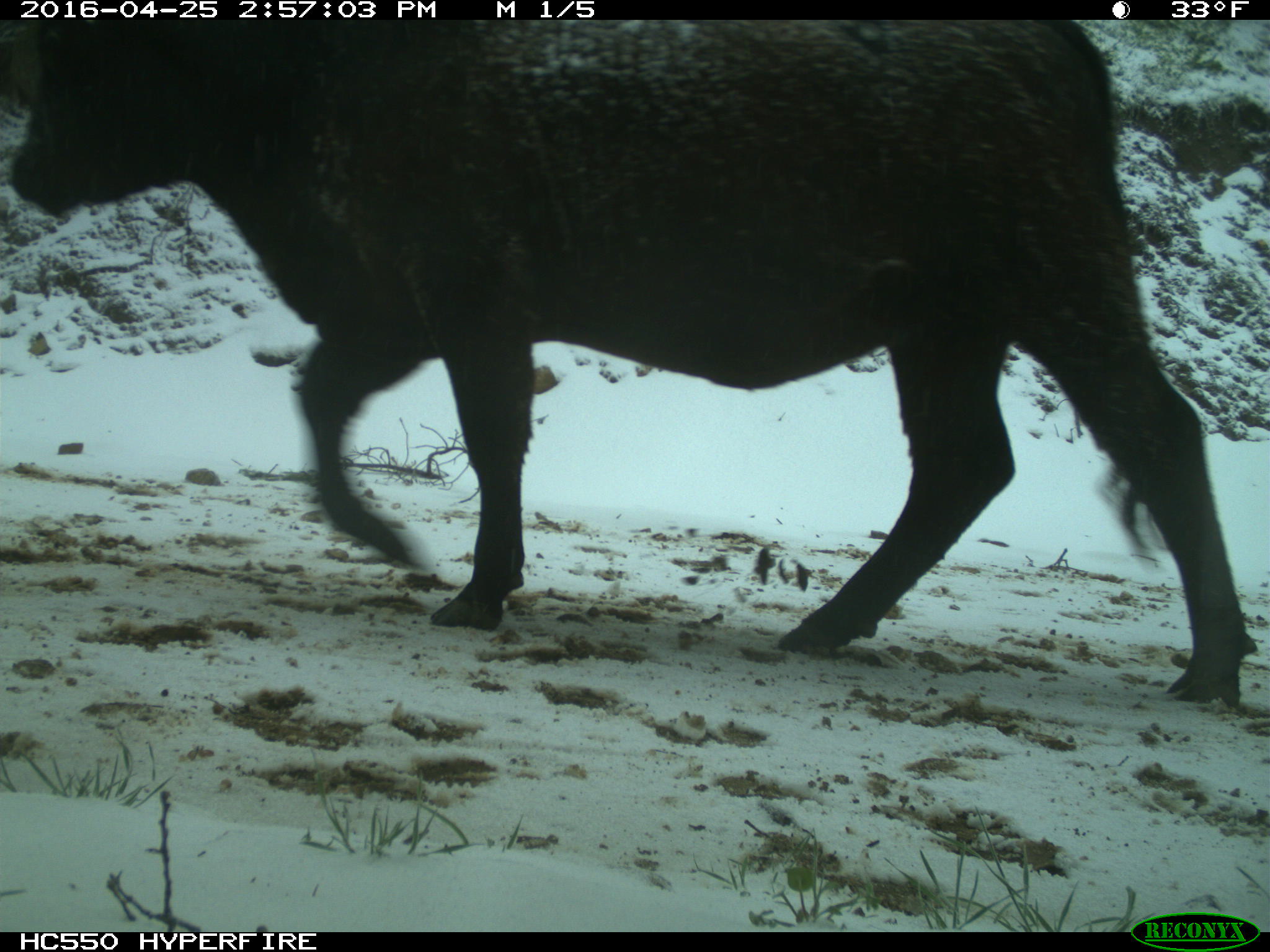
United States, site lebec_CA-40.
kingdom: Animalia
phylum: Chordata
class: Mammalia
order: Artiodactyla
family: Bovidae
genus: Bos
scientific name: Bos taurus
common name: domestic cow